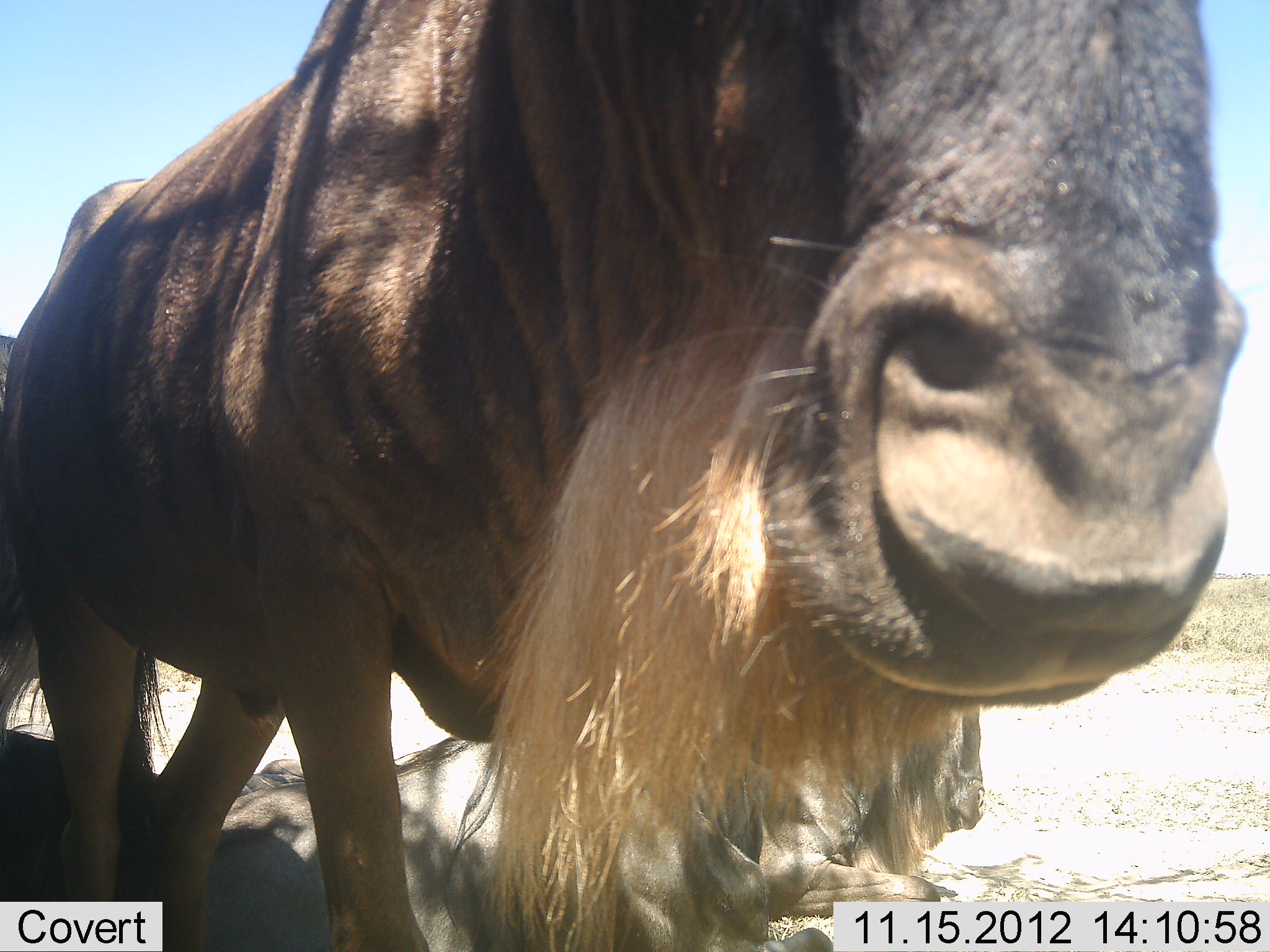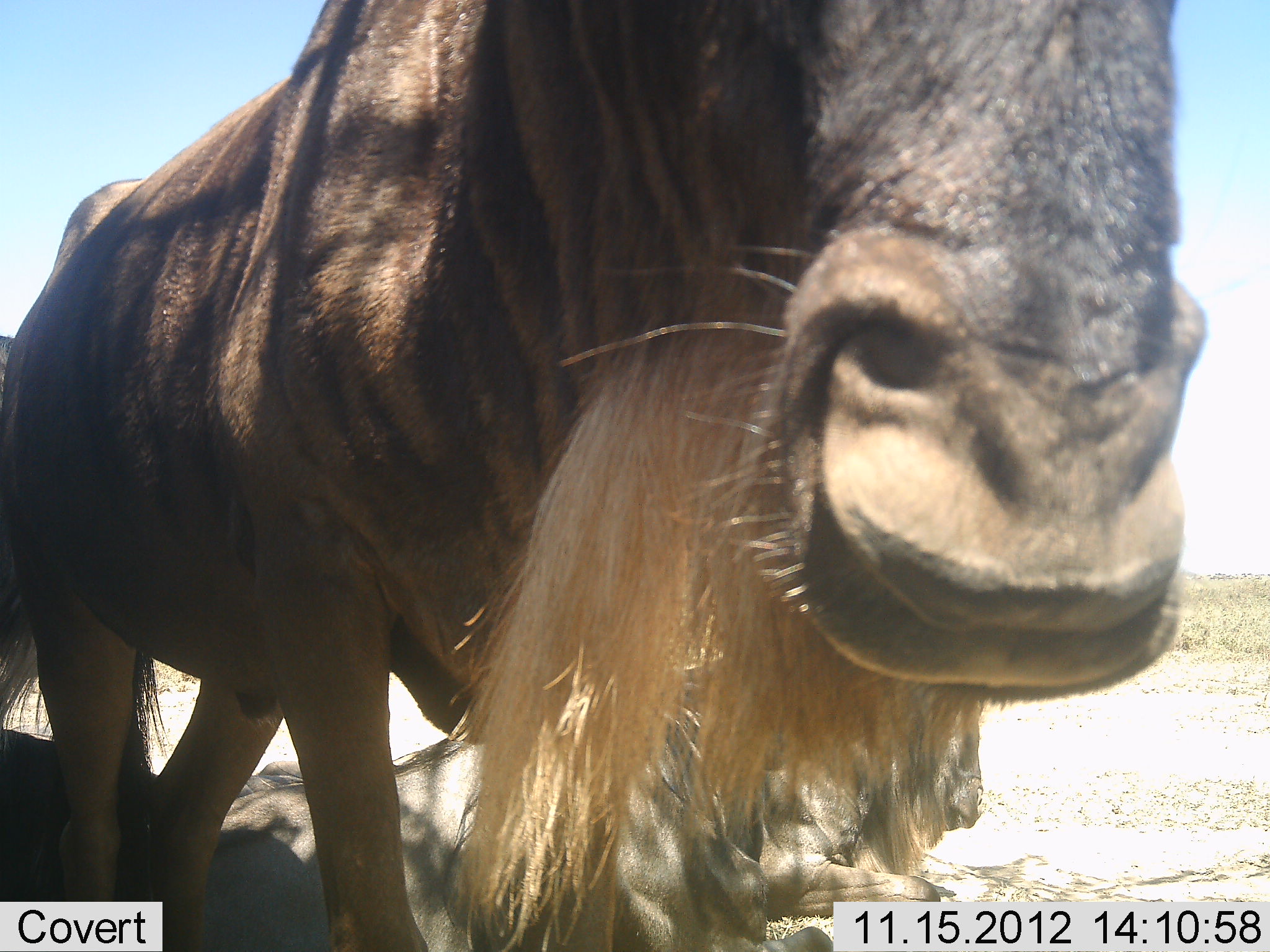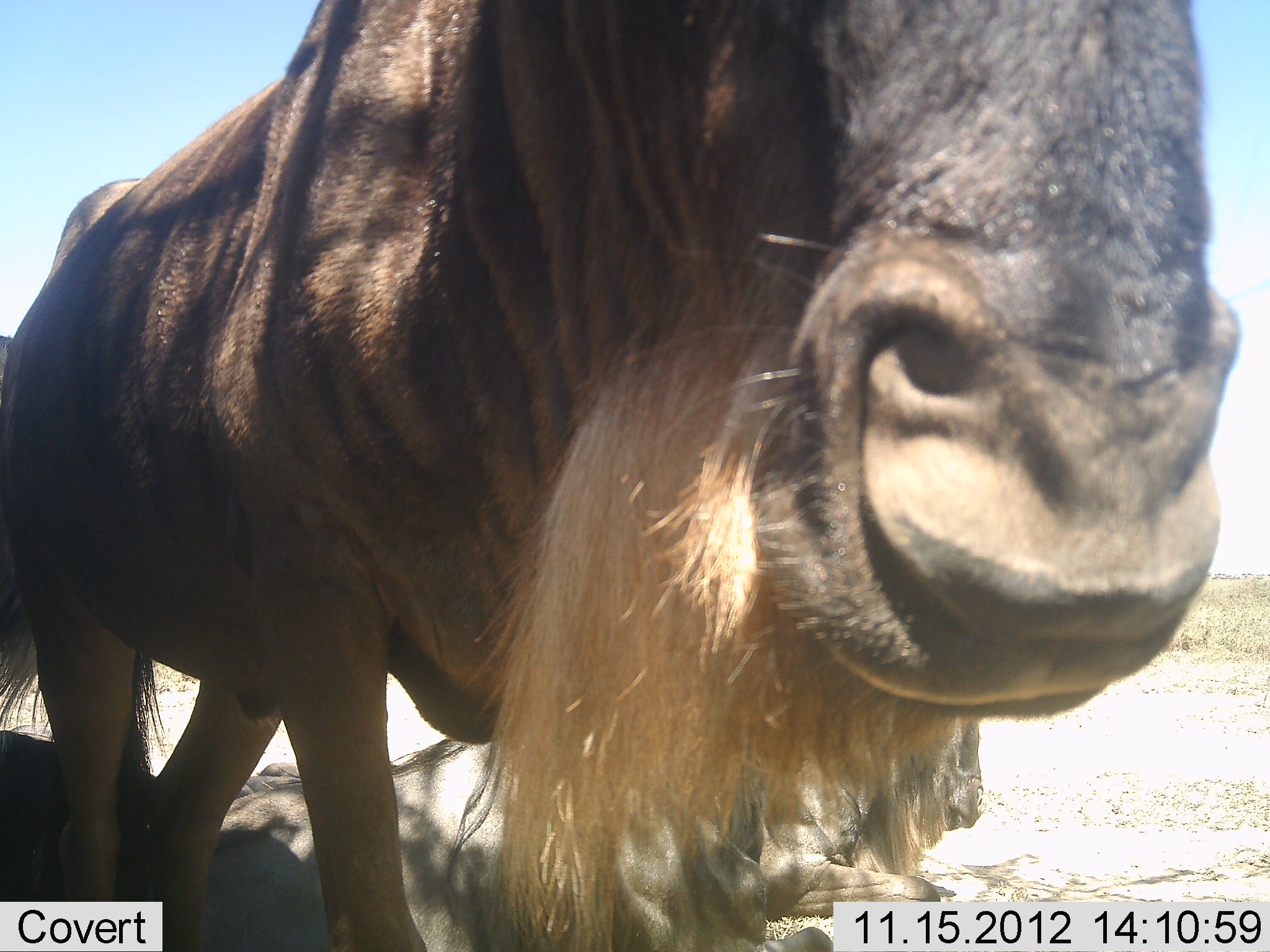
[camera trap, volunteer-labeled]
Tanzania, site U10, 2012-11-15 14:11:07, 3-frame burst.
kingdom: Animalia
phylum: Chordata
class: Mammalia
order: Artiodactyla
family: Bovidae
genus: Connochaetes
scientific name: Connochaetes taurinus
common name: blue wildebeest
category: wildebeest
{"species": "wildebeest (blue wildebeest) (Connochaetes taurinus)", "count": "2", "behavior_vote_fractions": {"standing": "90%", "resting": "60%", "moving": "0%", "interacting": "0%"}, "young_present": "0%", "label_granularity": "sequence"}